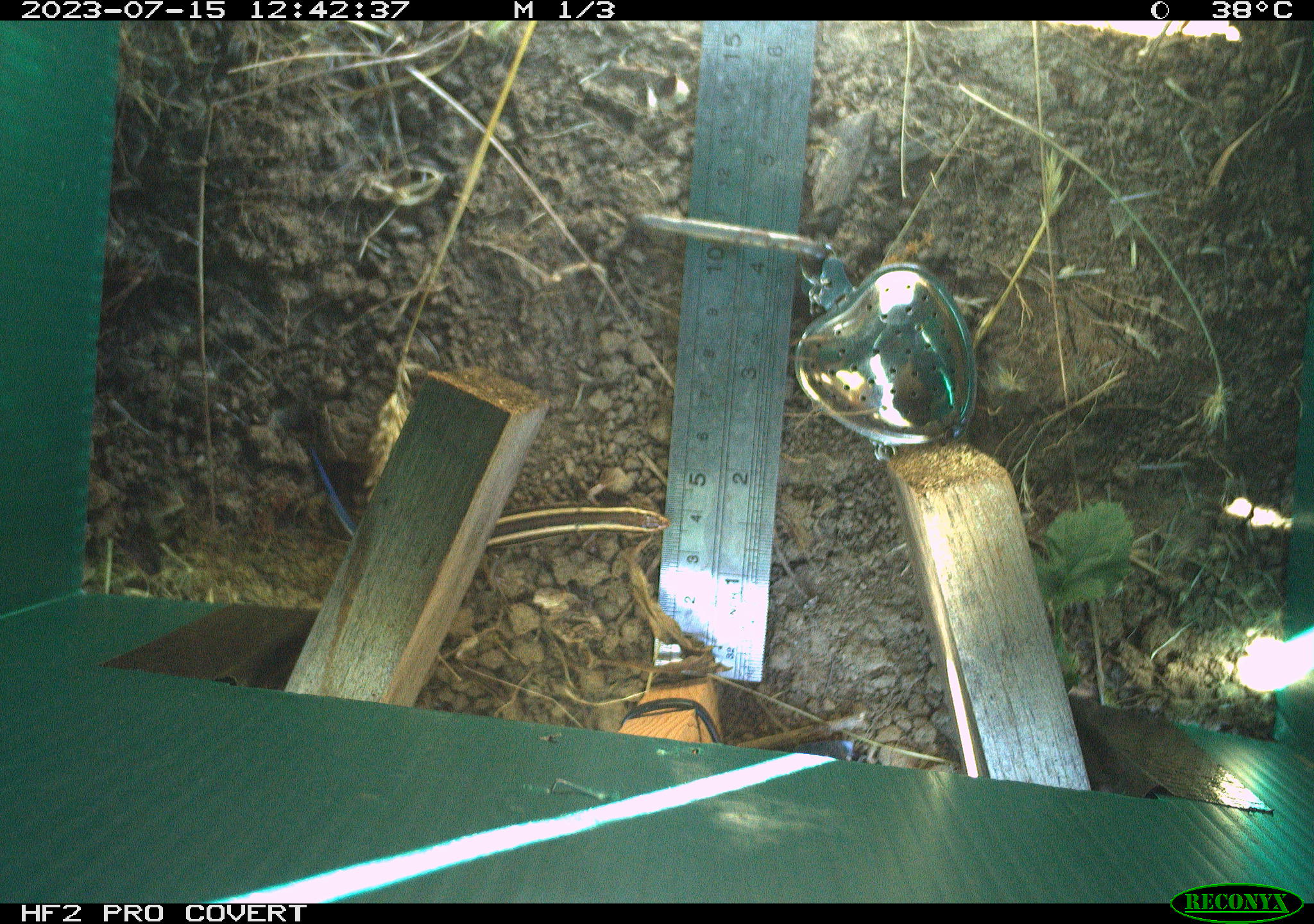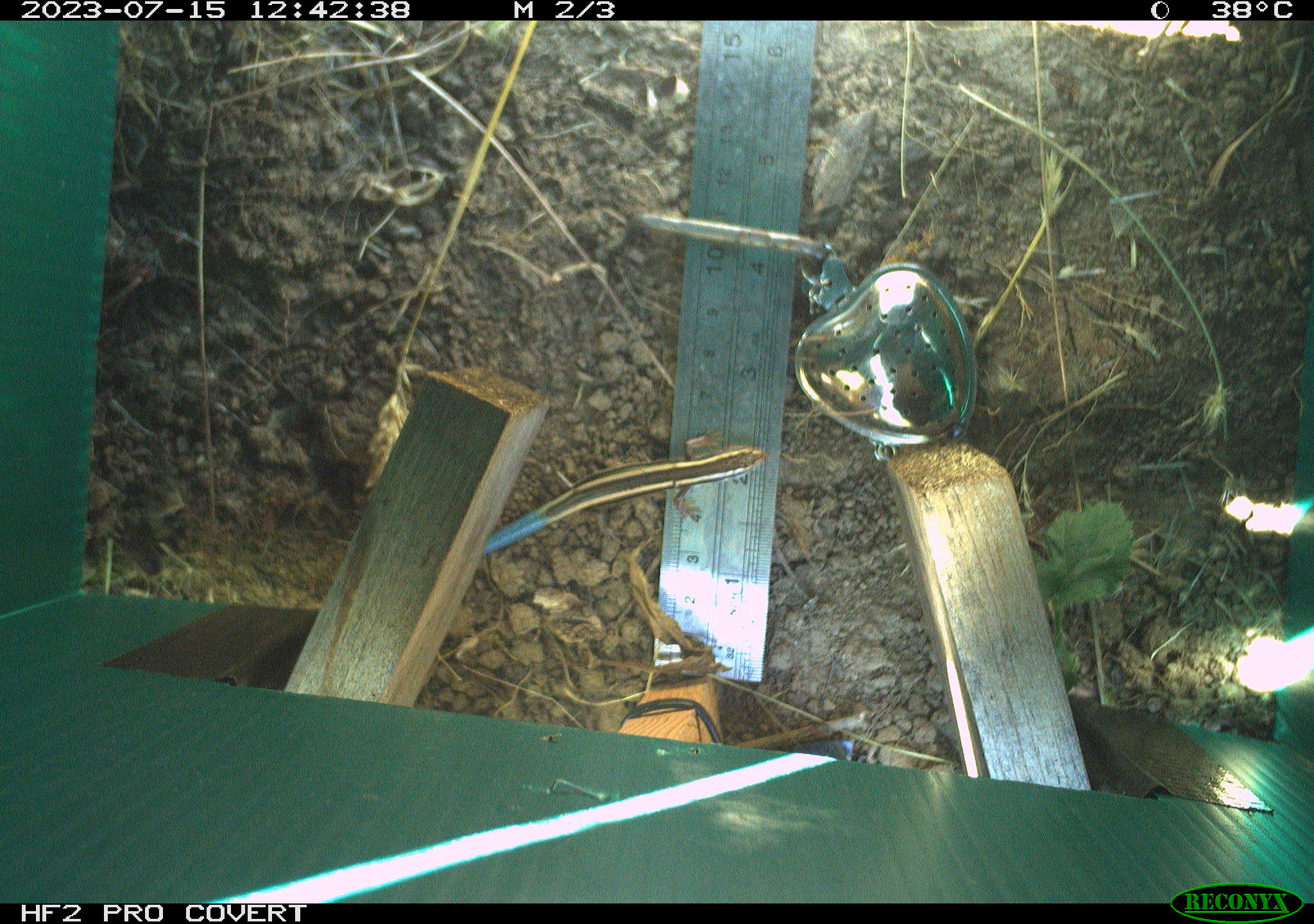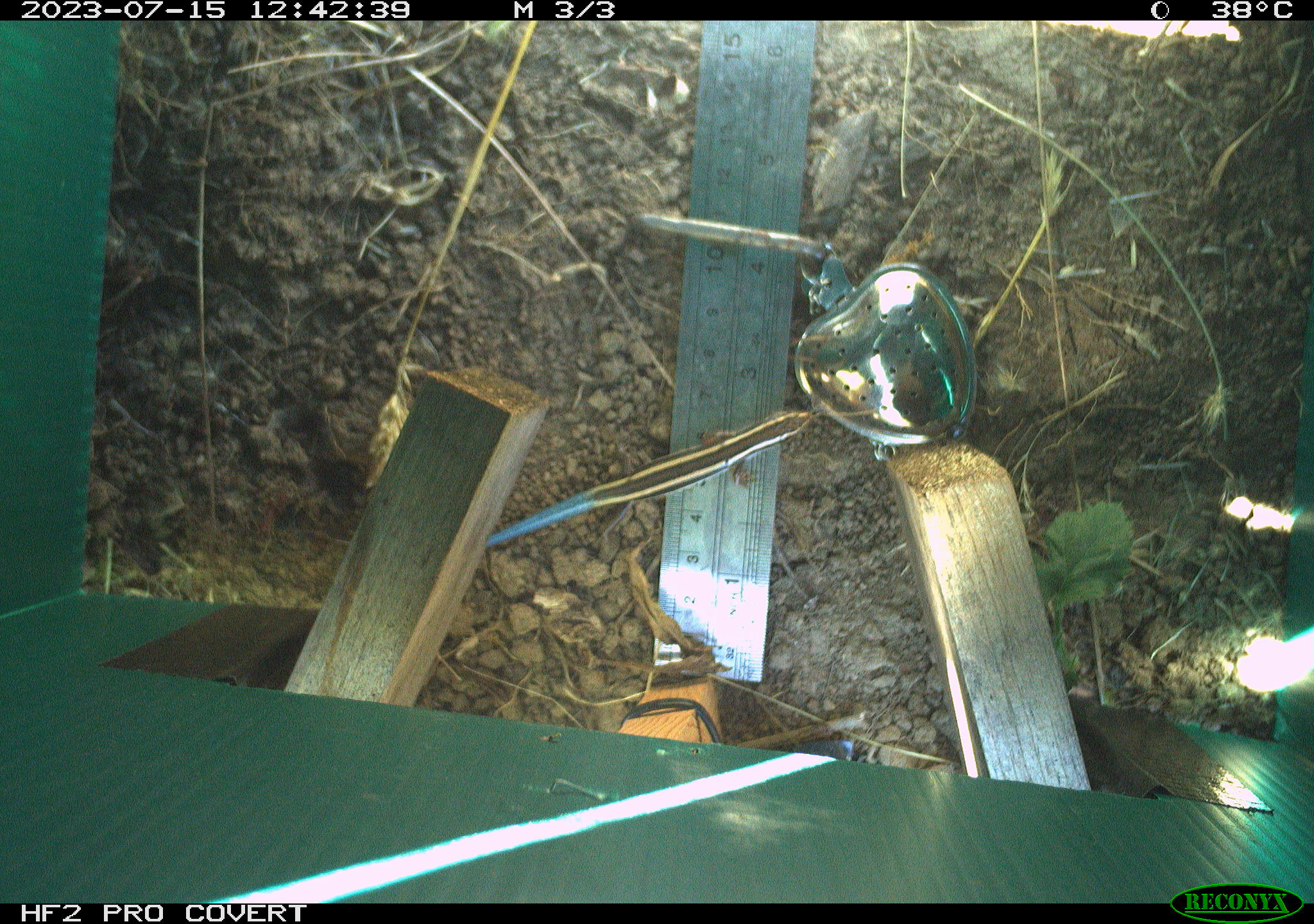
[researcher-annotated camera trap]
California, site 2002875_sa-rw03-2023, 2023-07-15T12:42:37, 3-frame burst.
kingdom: Animalia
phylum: Chordata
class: Reptilia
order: Squamata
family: Scincidae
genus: Plestiodon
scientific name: Plestiodon skiltonianus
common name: western skink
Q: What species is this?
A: Western skink (Plestiodon skiltonianus).